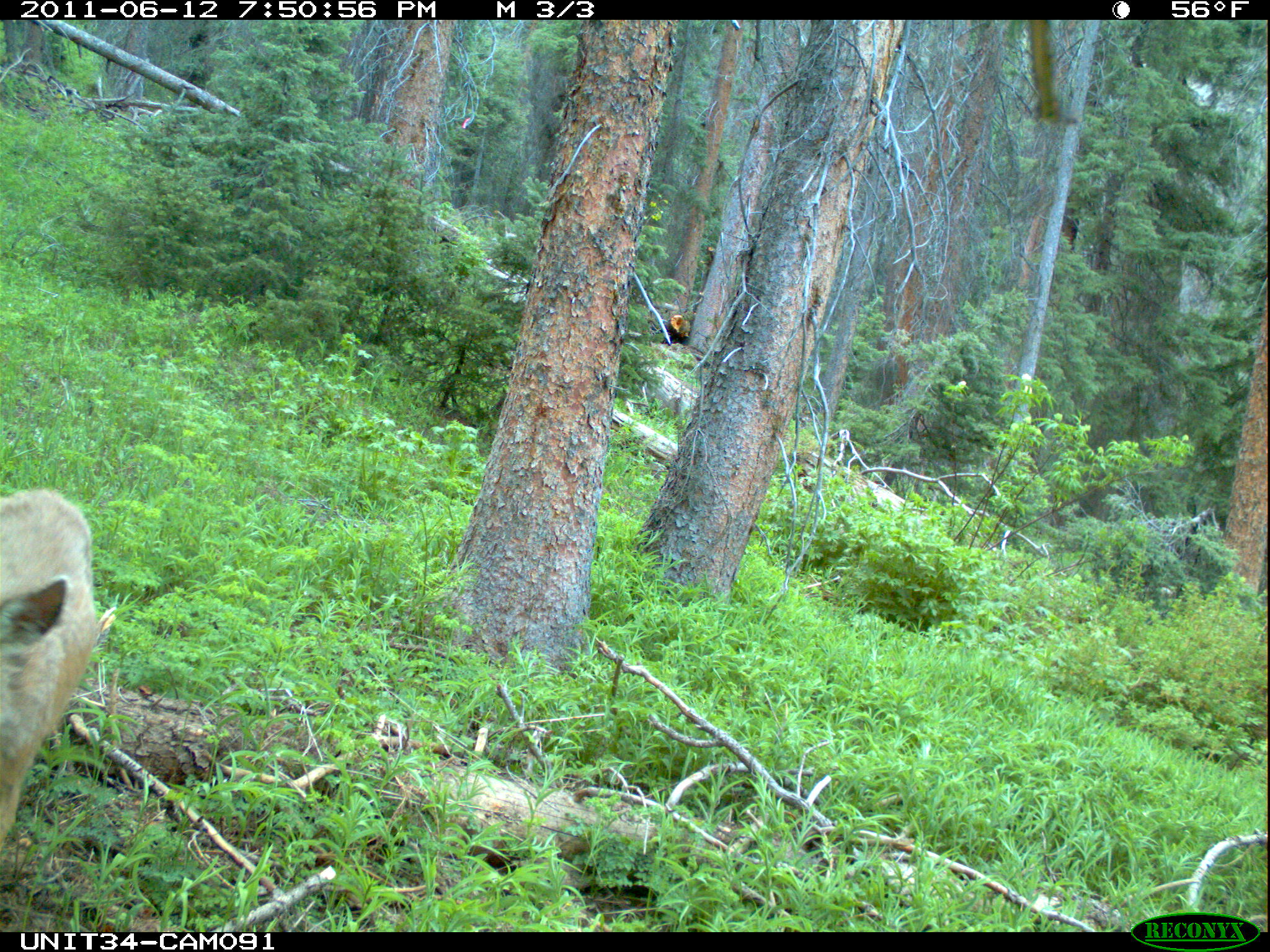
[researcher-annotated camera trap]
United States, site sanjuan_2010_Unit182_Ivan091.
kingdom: Animalia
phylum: Chordata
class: Mammalia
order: Artiodactyla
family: Cervidae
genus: Odocoileus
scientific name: Odocoileus hemionus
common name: mule deer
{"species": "Odocoileus hemionus (mule deer)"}